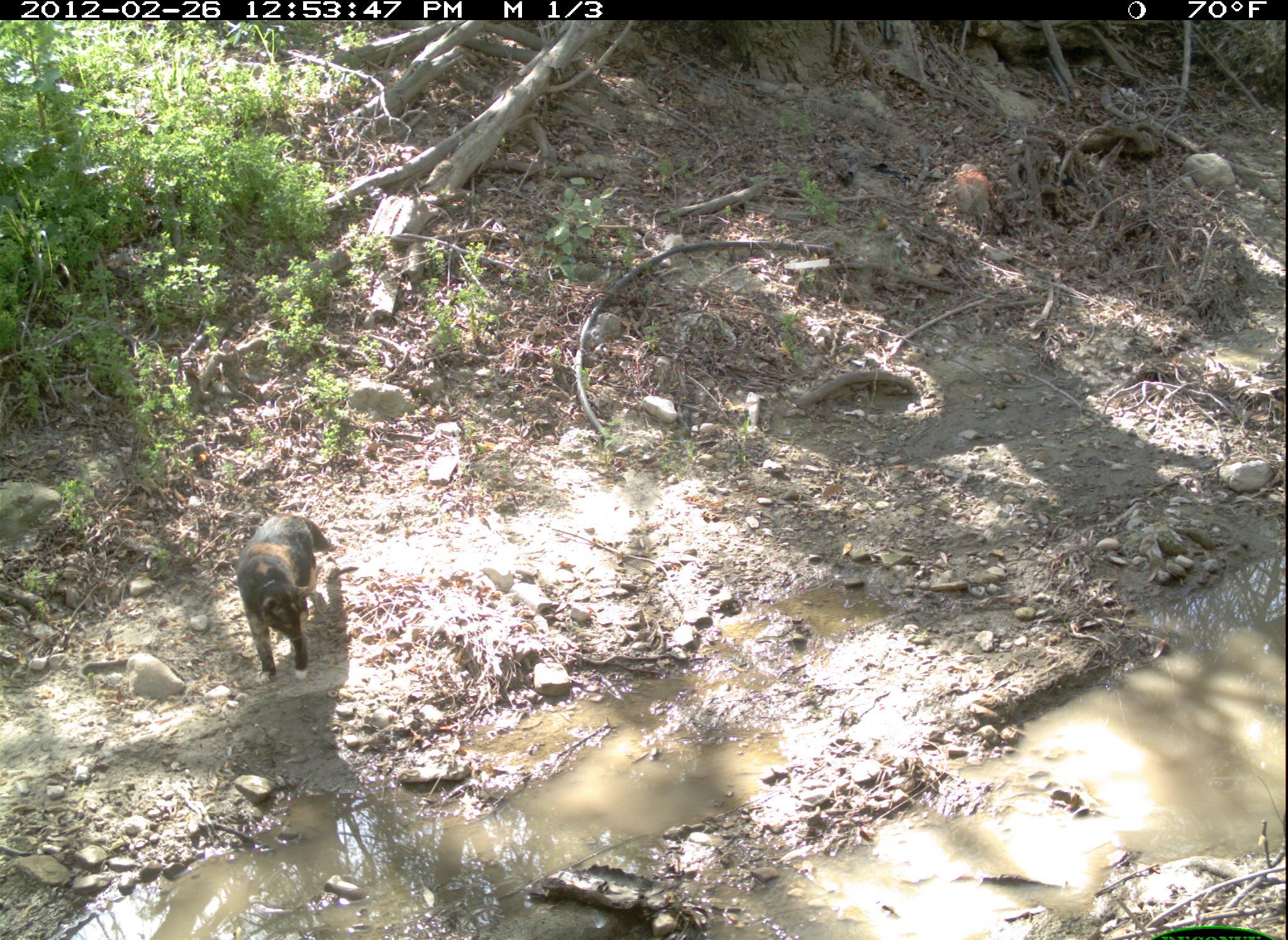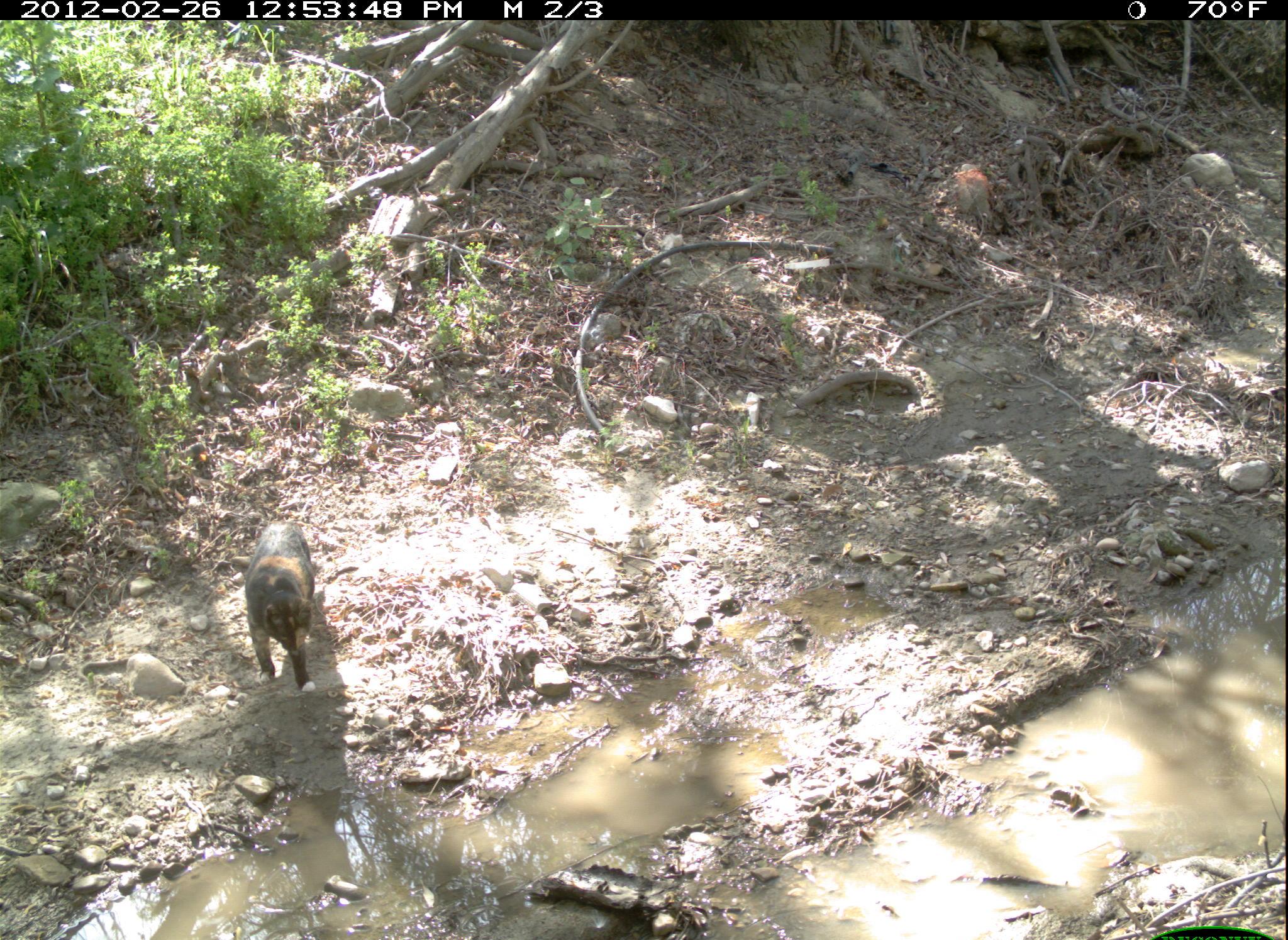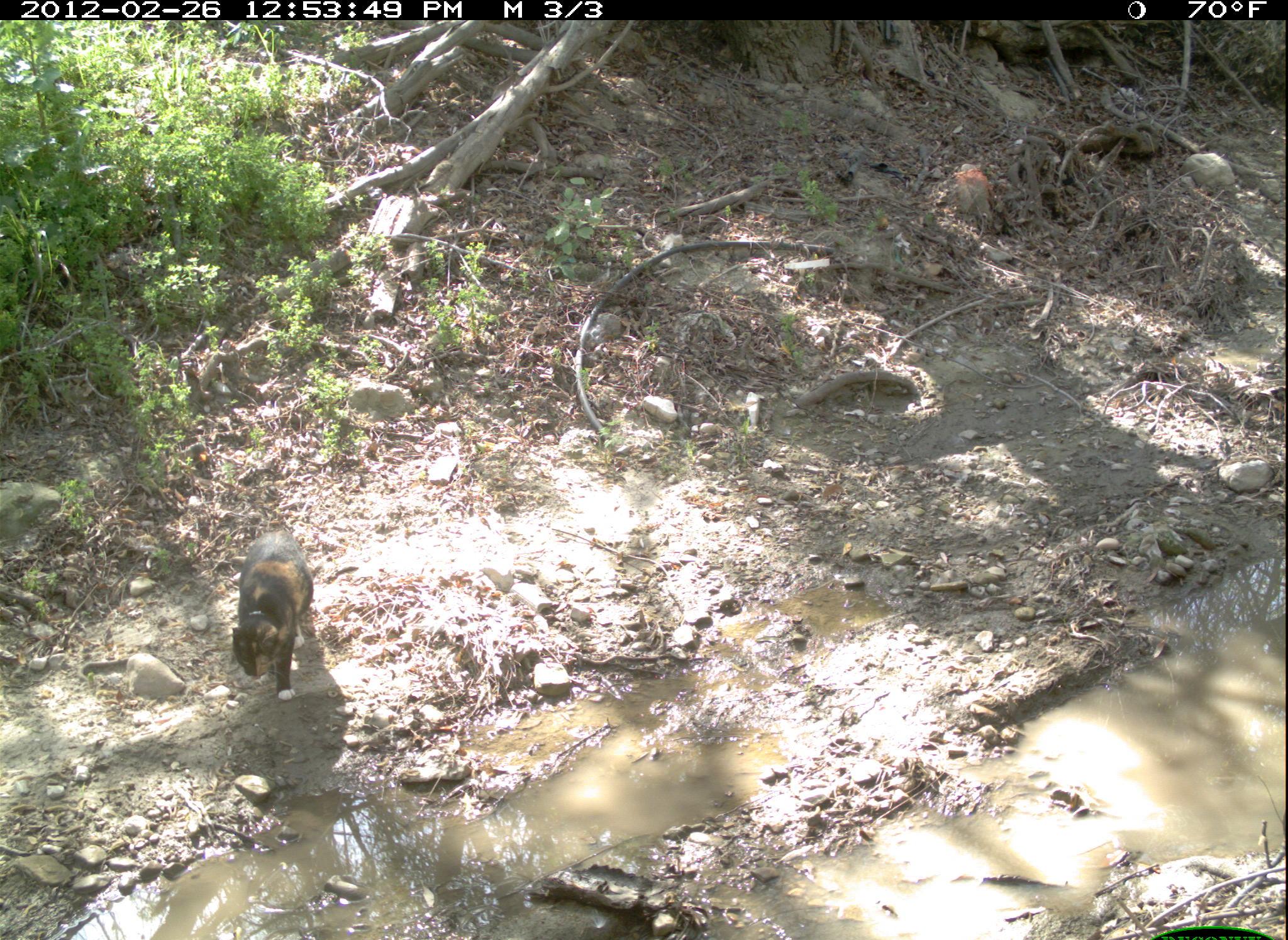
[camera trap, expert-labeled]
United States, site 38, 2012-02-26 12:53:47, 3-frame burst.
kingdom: Animalia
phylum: Chordata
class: Mammalia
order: Carnivora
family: Felidae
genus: Felis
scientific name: Felis catus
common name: cat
Cat (Felis catus).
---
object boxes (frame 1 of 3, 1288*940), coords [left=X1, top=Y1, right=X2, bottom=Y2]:
cat: [left=229, top=506, right=343, bottom=691]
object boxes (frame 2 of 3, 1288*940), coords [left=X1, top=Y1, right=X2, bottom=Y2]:
cat: [left=233, top=514, right=336, bottom=702]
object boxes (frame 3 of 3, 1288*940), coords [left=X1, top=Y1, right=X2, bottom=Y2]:
cat: [left=222, top=520, right=325, bottom=710]